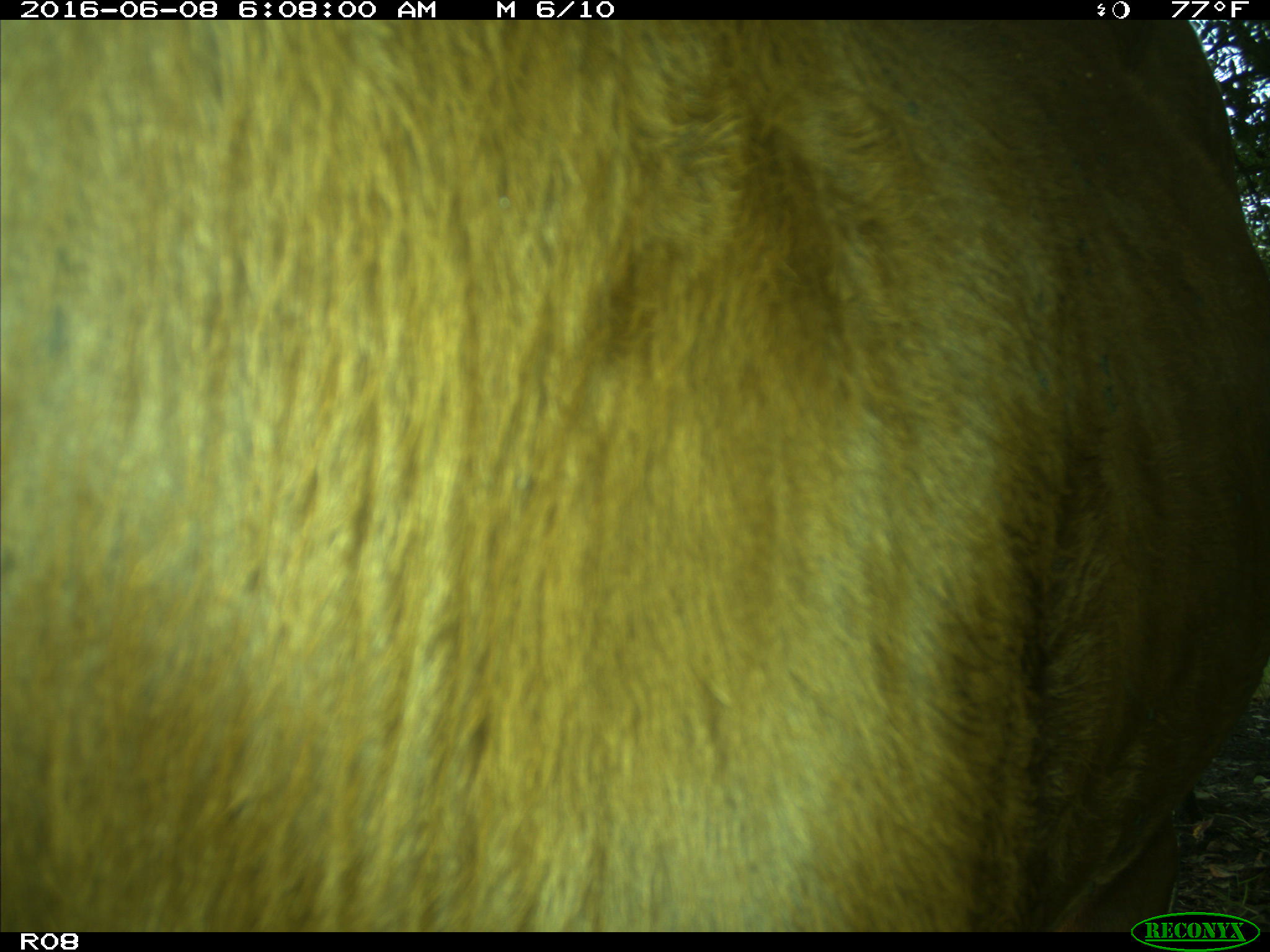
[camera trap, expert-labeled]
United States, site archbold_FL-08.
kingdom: Animalia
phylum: Chordata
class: Mammalia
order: Artiodactyla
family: Bovidae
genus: Bos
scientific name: Bos taurus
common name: domestic cow